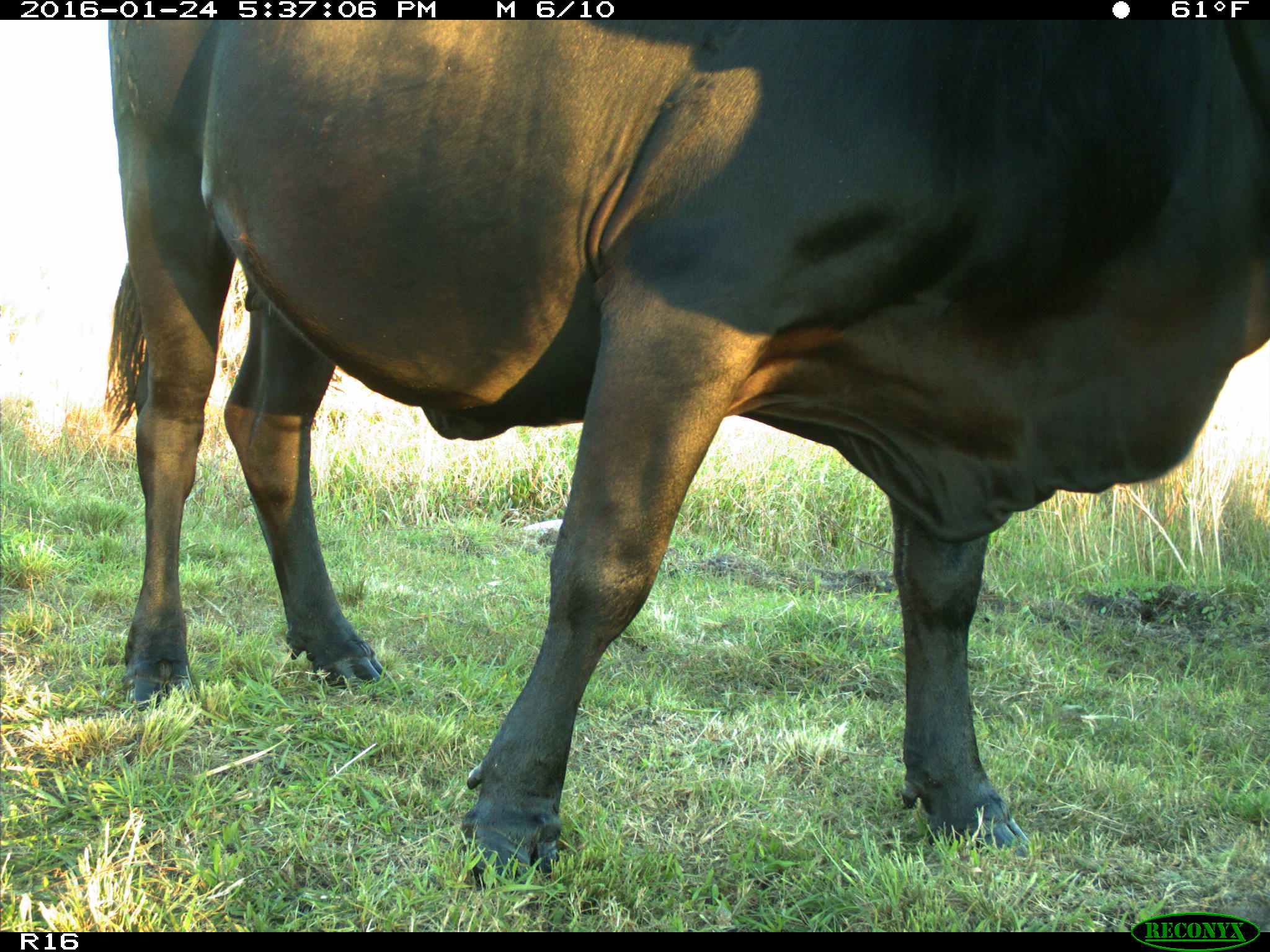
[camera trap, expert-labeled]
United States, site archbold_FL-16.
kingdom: Animalia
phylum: Chordata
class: Mammalia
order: Artiodactyla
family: Bovidae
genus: Bos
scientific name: Bos taurus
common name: domestic cow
Bos taurus (domestic cow).